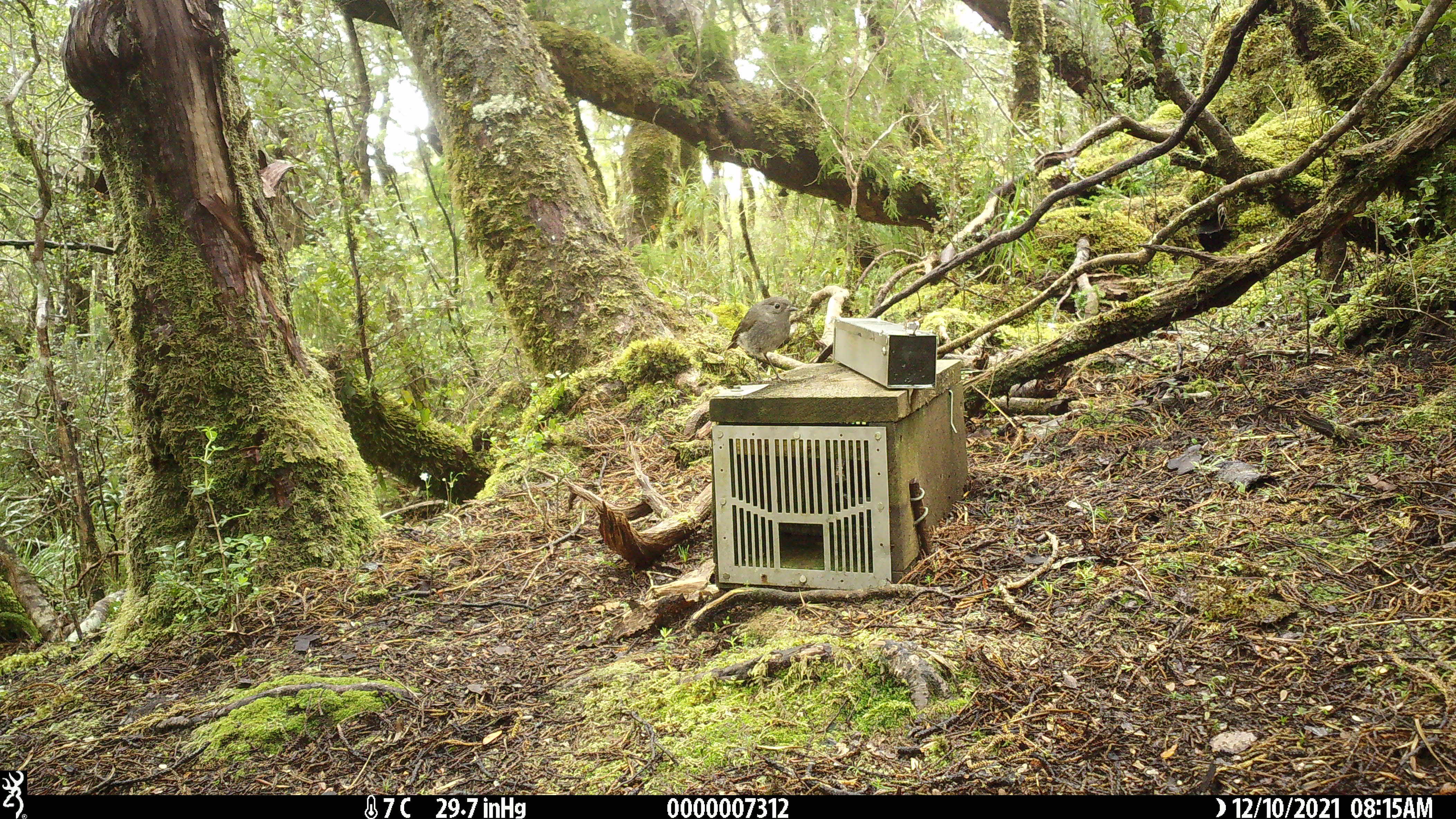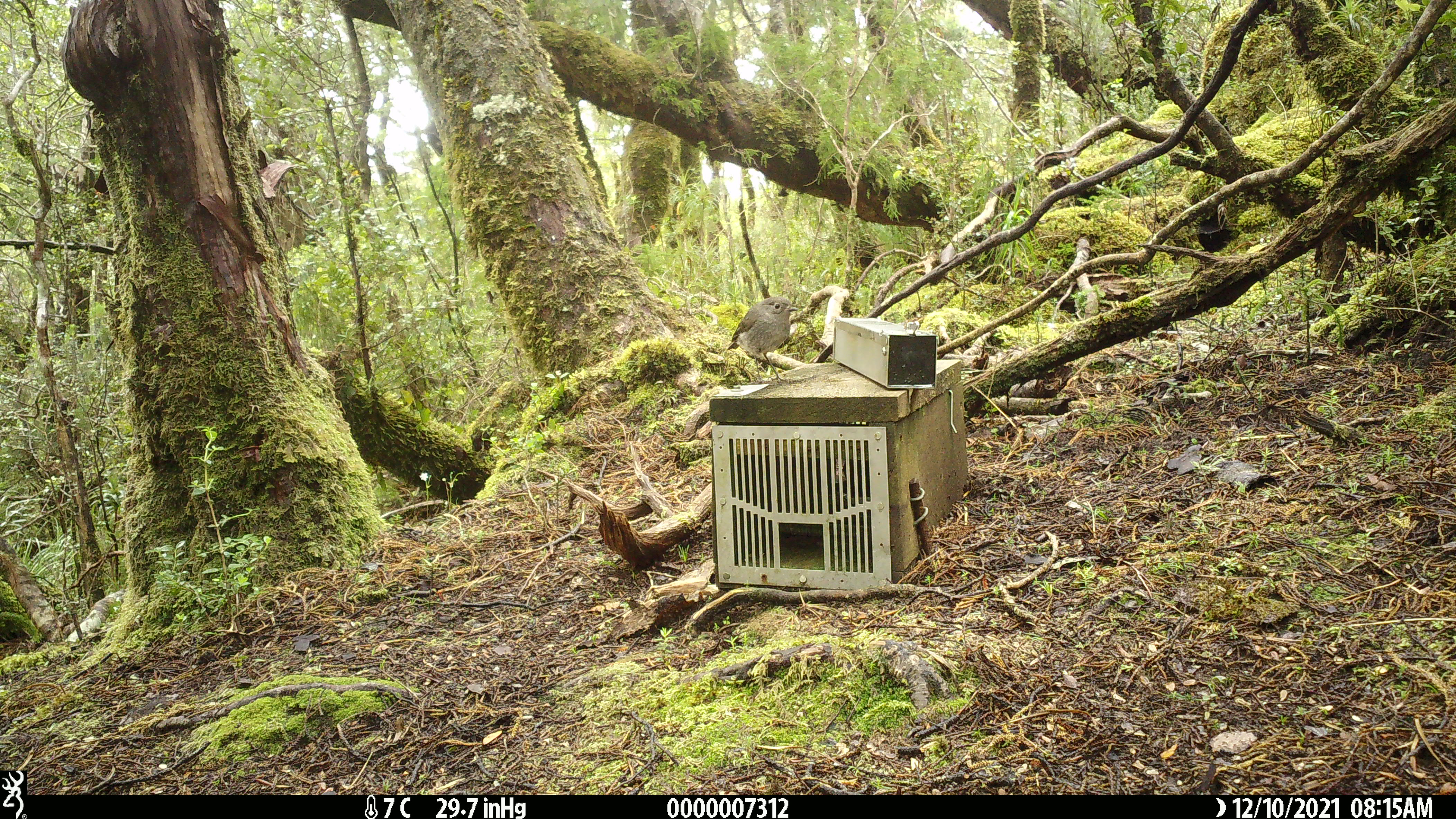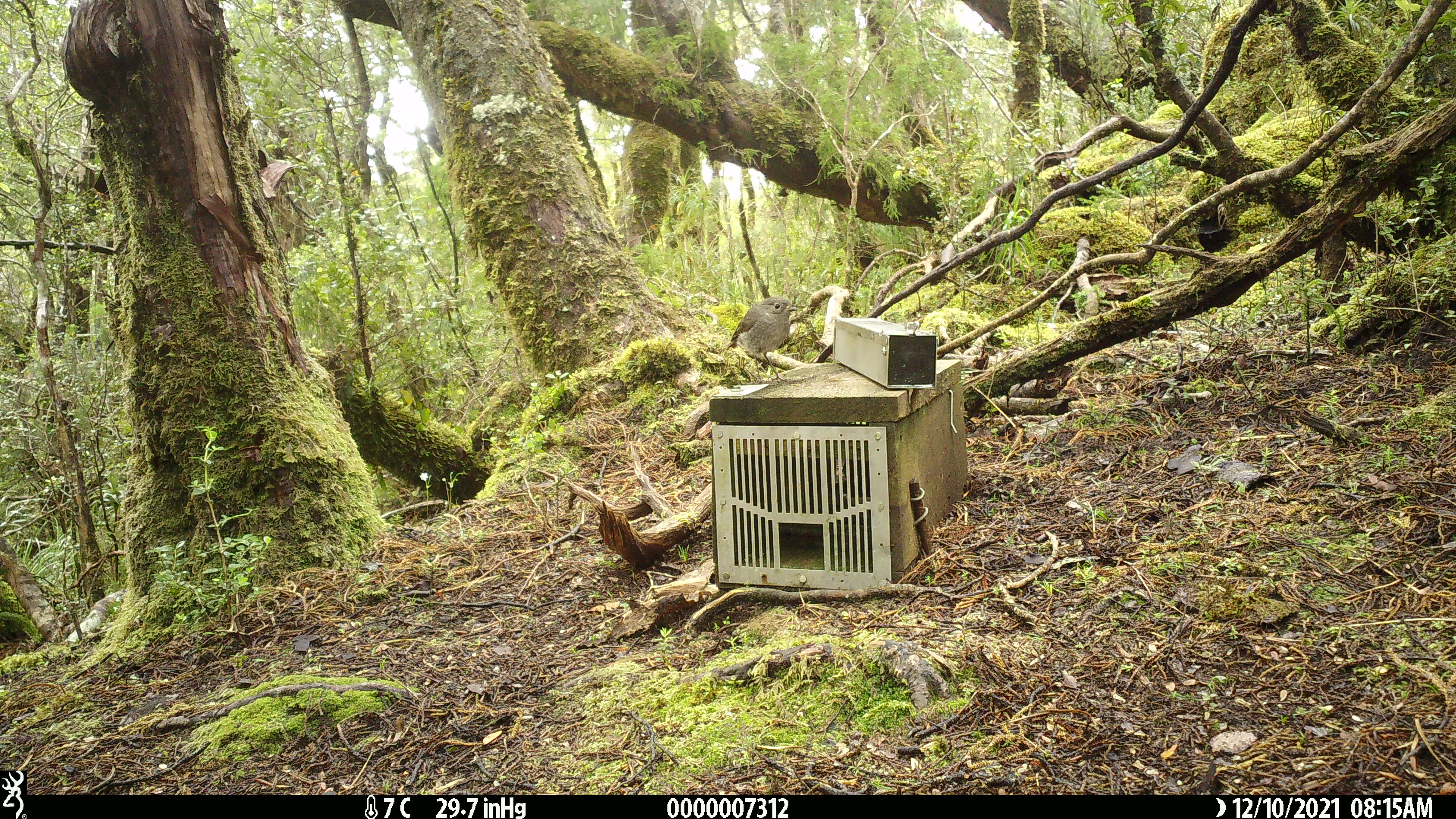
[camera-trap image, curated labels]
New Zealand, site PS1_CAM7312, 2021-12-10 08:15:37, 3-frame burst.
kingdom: Animalia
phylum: Chordata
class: Aves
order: Passeriformes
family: Petroicidae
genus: Petroica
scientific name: Petroica australis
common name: new zealand robin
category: robin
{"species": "robin (new zealand robin) (Petroica australis)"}